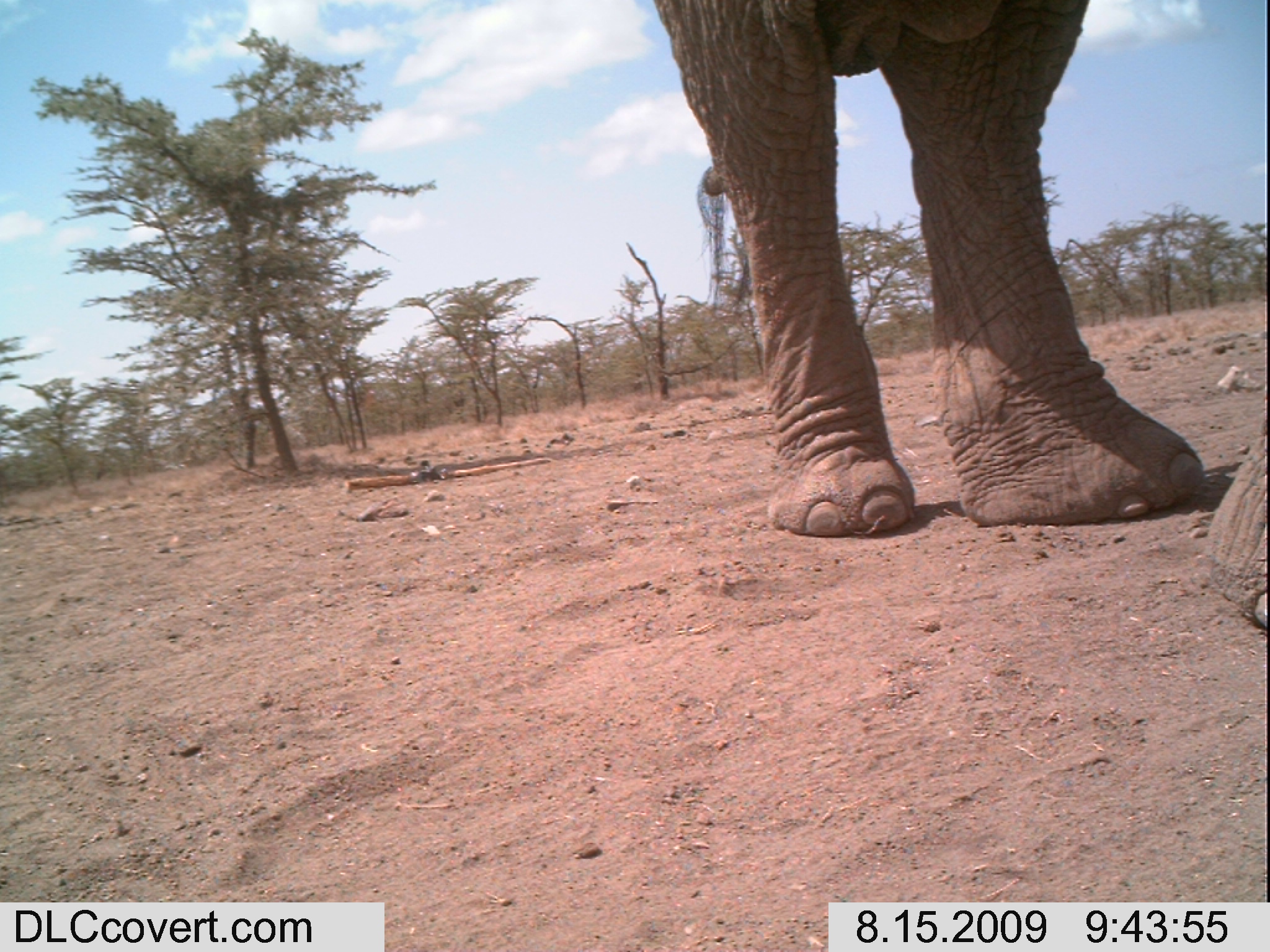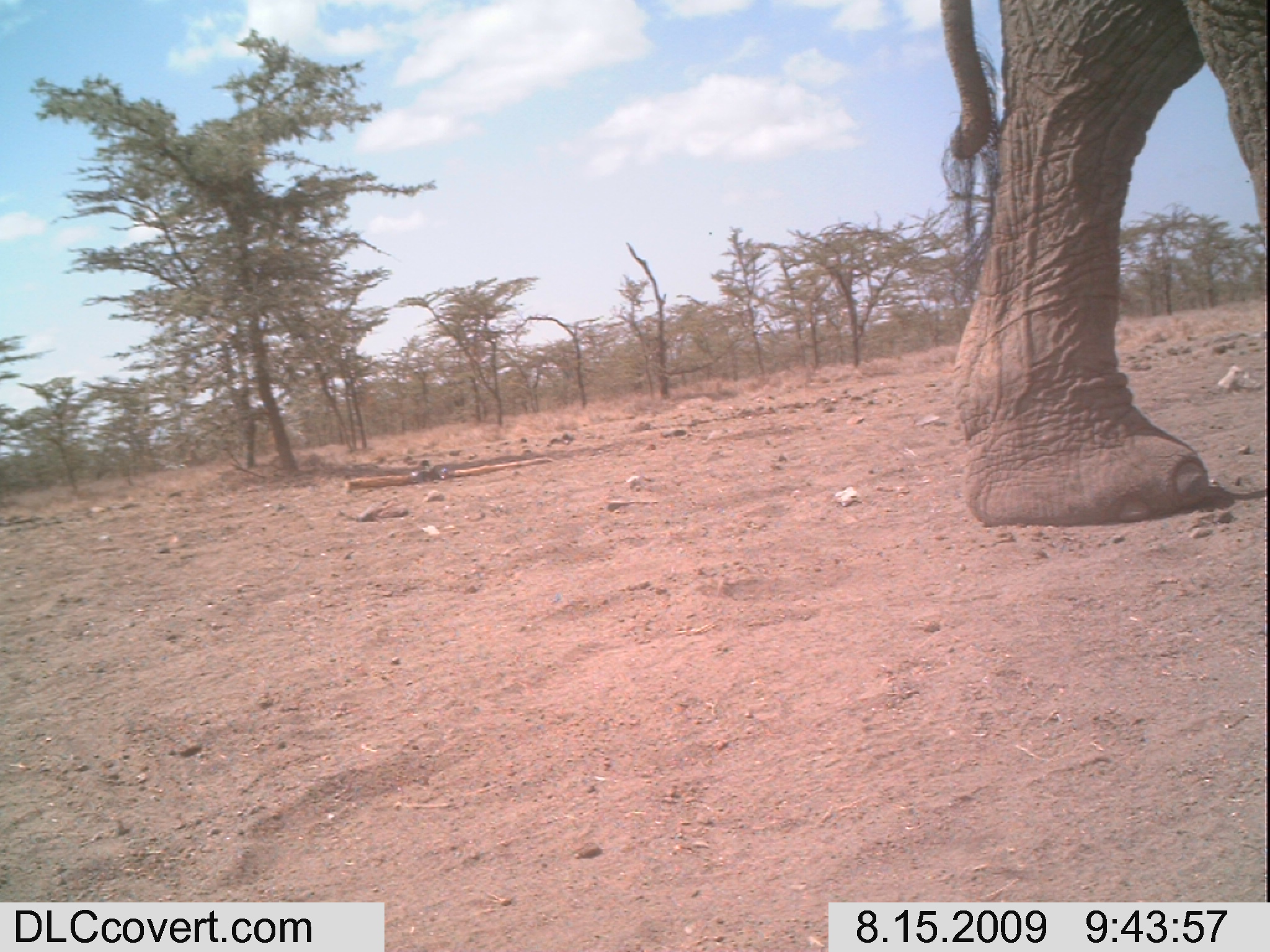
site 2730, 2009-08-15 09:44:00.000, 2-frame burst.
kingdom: Animalia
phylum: Chordata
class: Mammalia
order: Proboscidea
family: Elephantidae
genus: Loxodonta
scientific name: Loxodonta africana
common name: african bush elephant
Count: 1.